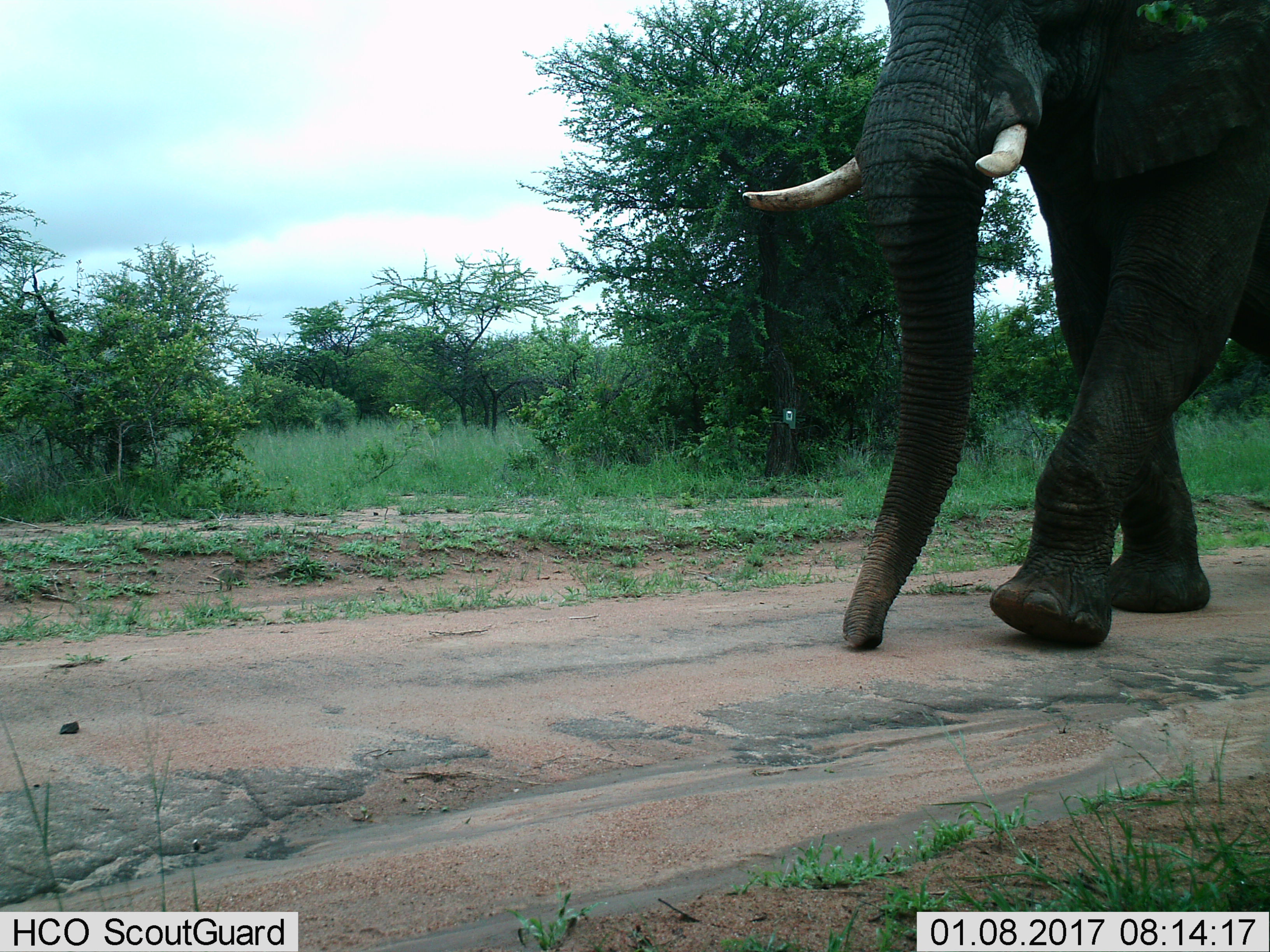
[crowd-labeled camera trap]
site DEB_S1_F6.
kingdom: Animalia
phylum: Chordata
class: Mammalia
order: Proboscidea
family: Elephantidae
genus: Loxodonta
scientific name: Loxodonta africana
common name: african bush elephant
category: elephant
Elephant (african bush elephant) (Loxodonta africana), count 1. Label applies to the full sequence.